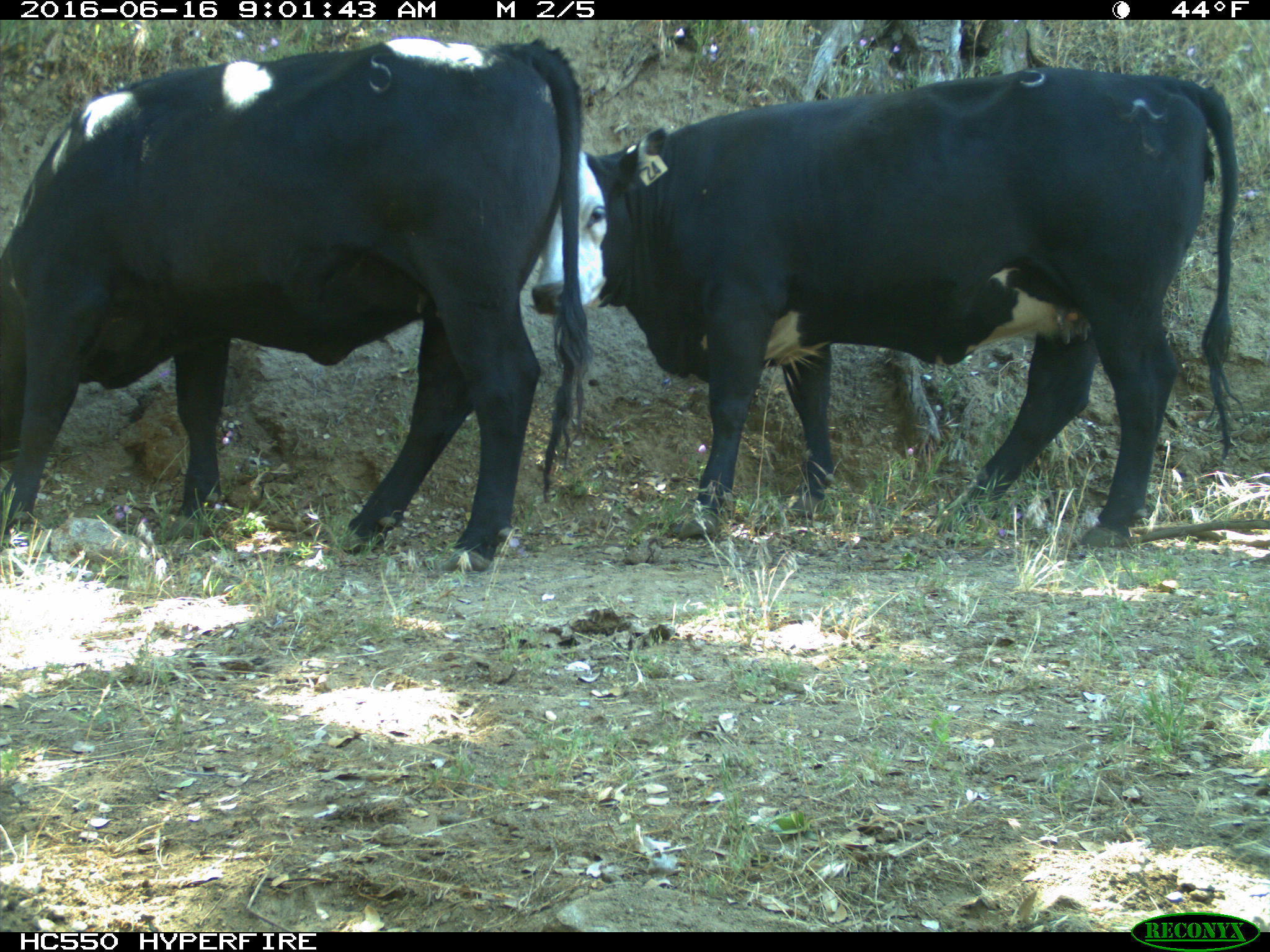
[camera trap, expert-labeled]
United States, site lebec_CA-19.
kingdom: Animalia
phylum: Chordata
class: Mammalia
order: Artiodactyla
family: Bovidae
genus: Bos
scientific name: Bos taurus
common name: domestic cow